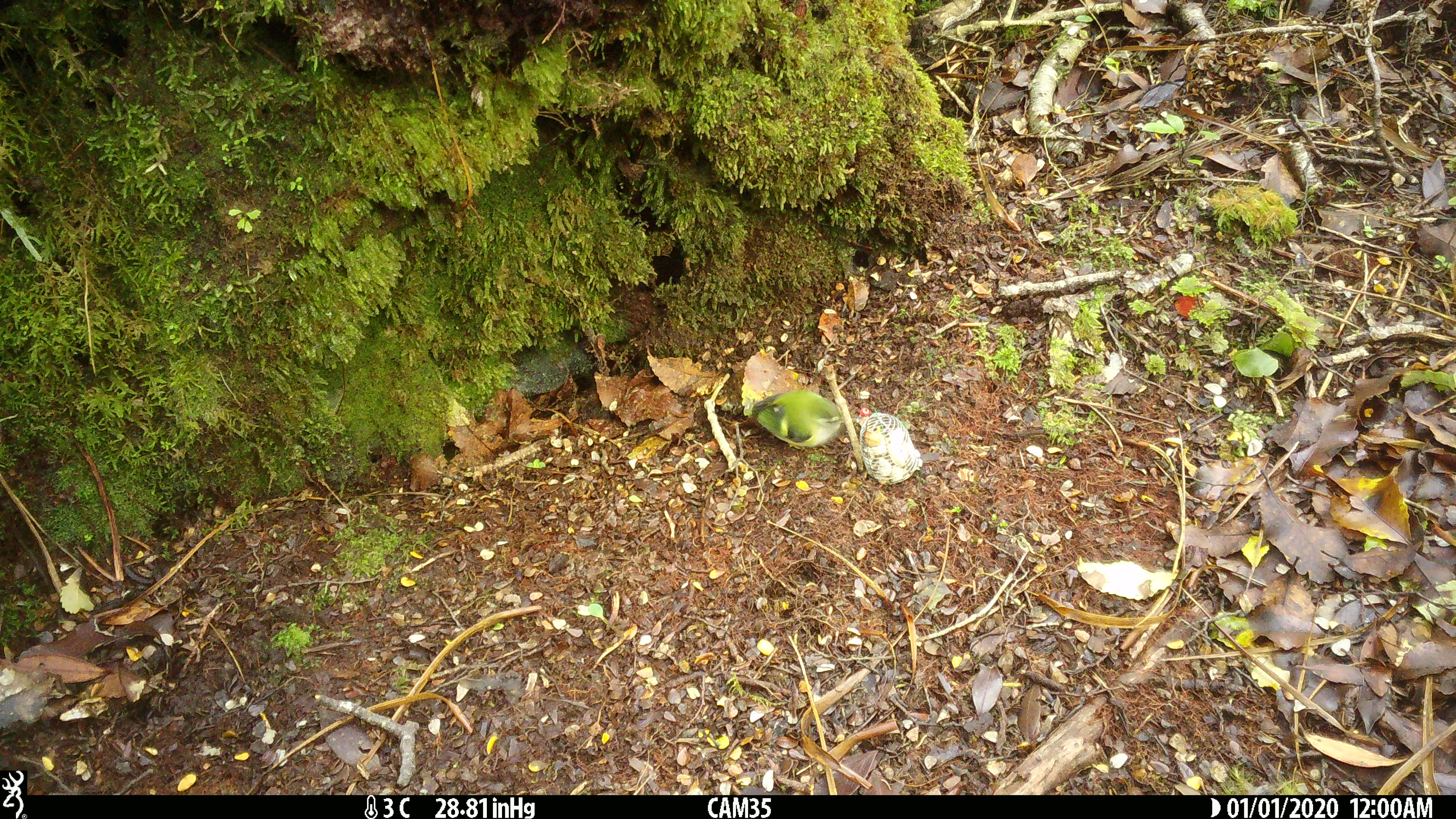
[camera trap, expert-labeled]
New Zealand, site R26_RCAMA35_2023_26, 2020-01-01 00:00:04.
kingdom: Animalia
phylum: Chordata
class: Aves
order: Passeriformes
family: Acanthisittidae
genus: Acanthisitta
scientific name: Acanthisitta chloris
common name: rifleman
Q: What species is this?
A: Rifleman (Acanthisitta chloris).